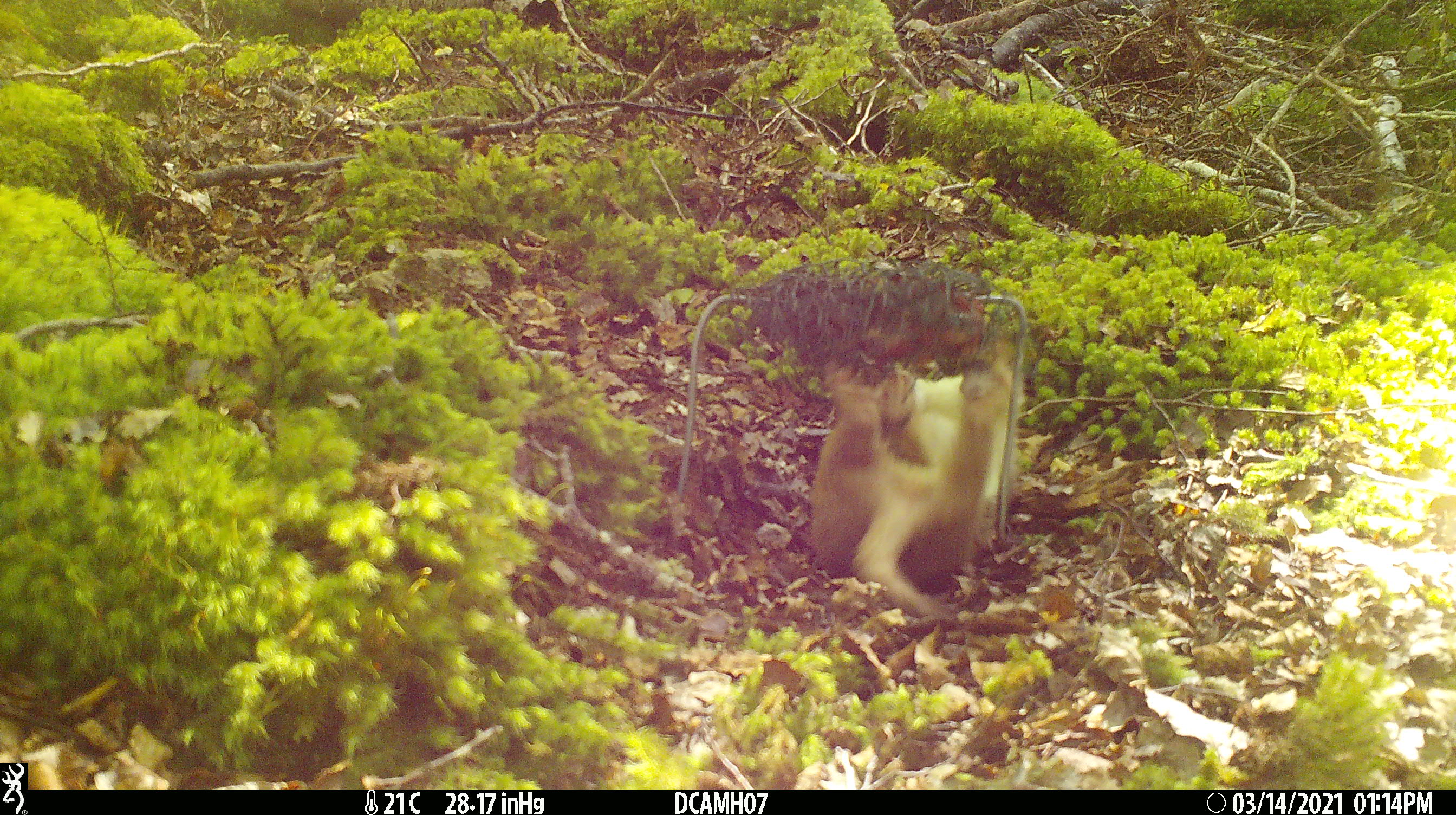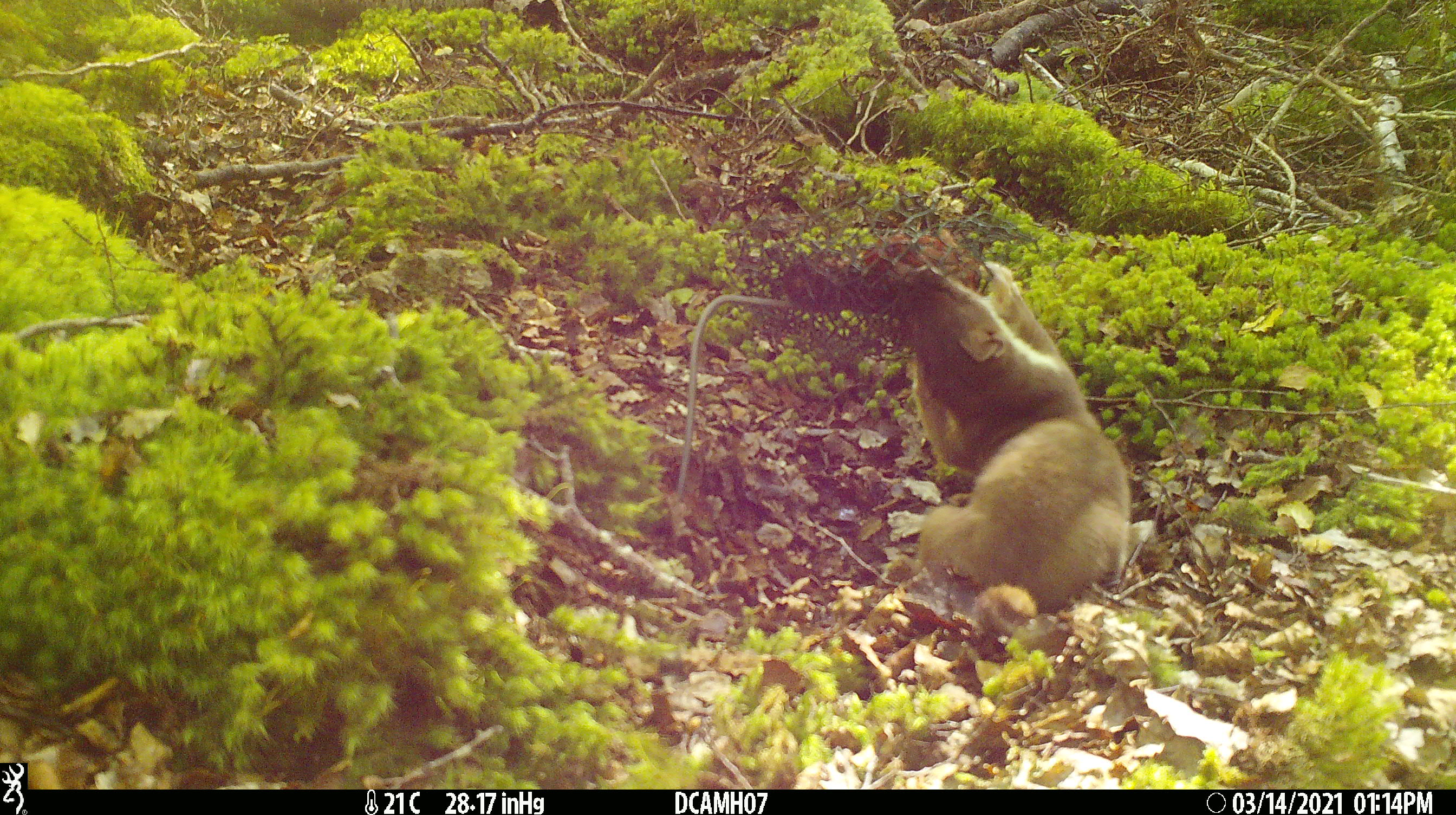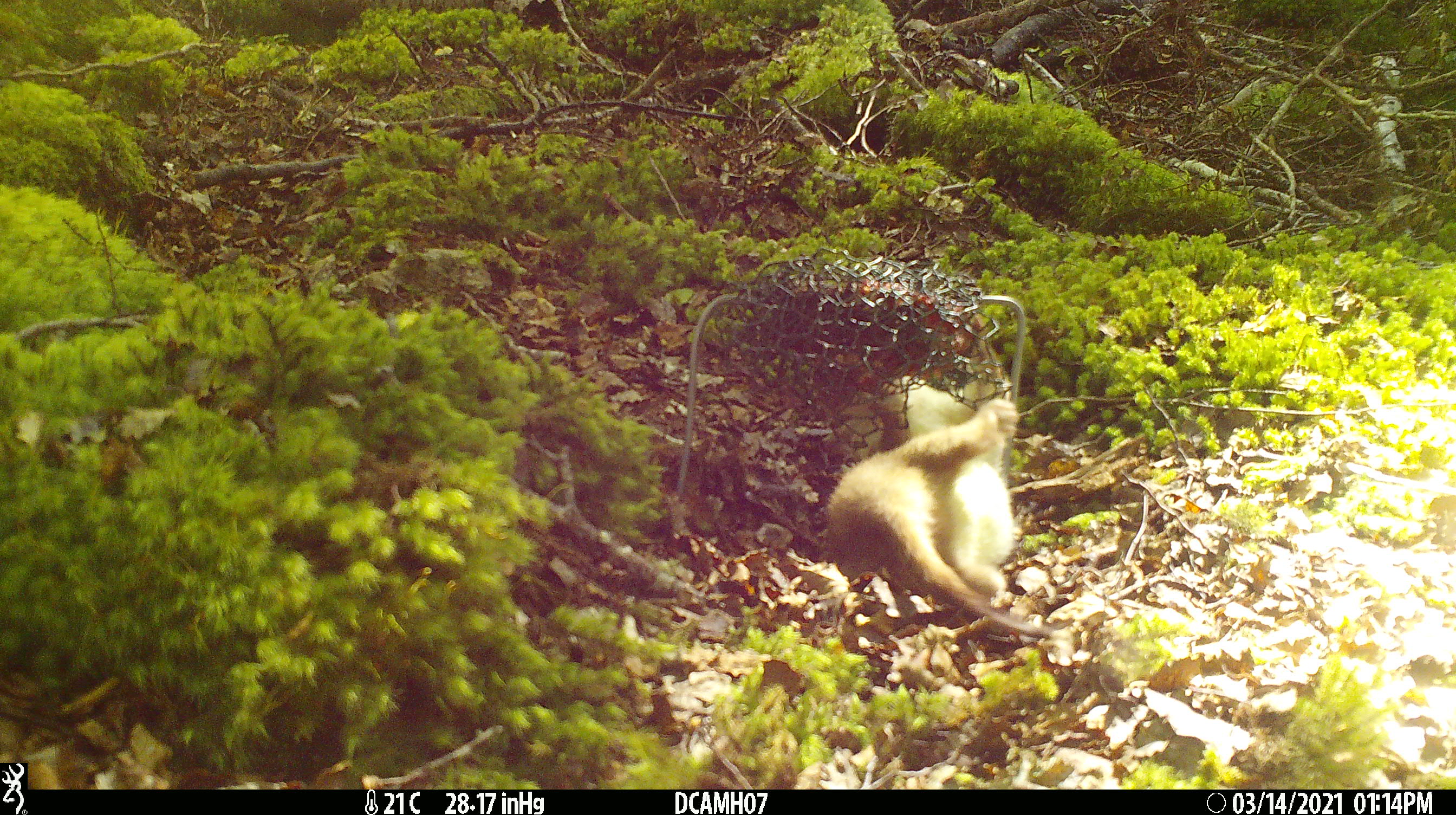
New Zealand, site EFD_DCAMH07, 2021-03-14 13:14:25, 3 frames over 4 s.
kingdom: Animalia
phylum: Chordata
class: Mammalia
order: Carnivora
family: Mustelidae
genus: Mustela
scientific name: Mustela erminea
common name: stoat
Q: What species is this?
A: Stoat (Mustela erminea).